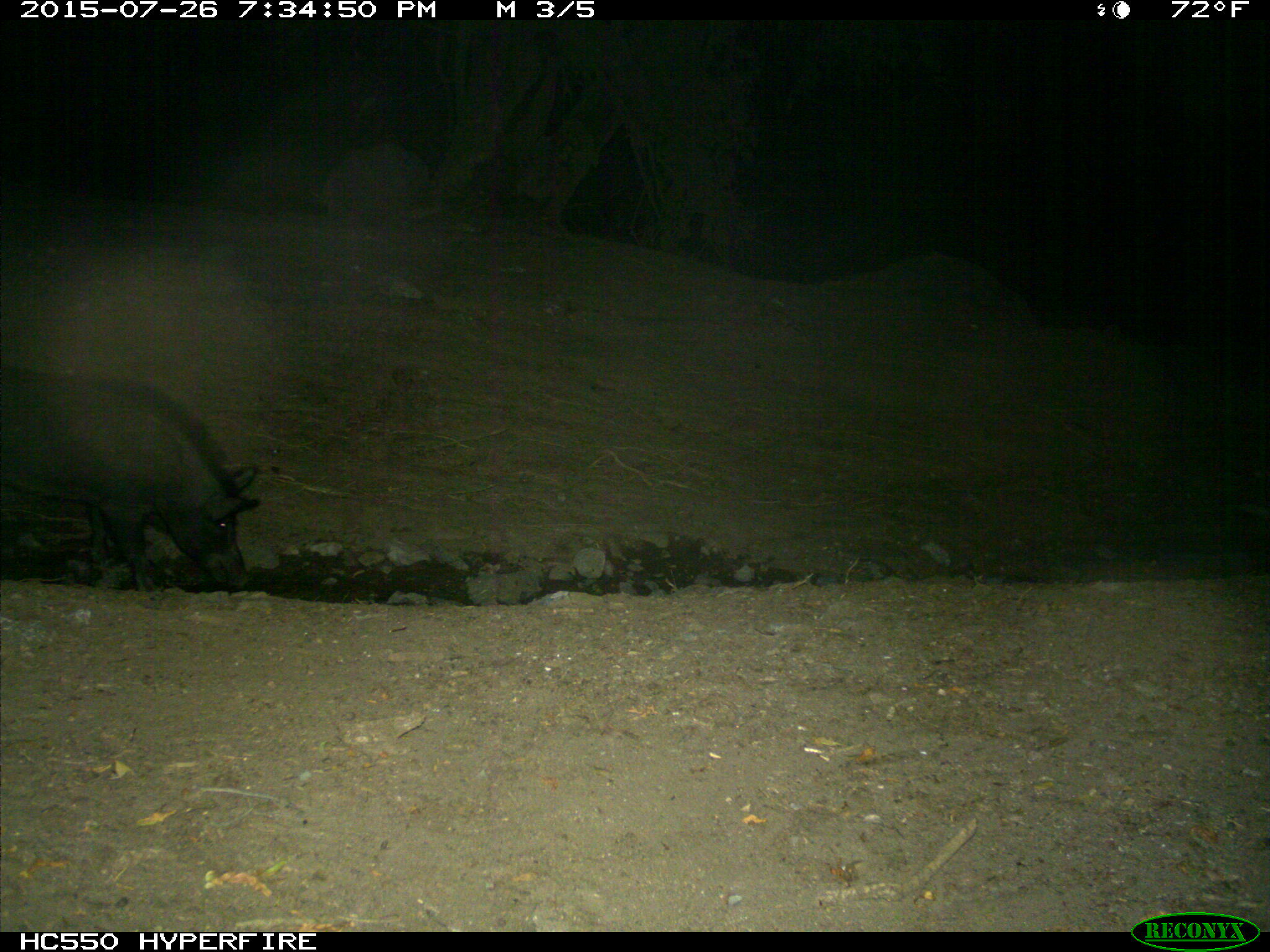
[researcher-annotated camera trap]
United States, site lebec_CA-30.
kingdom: Animalia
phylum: Chordata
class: Mammalia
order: Artiodactyla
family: Suidae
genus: Sus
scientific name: Sus scrofa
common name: wild boar